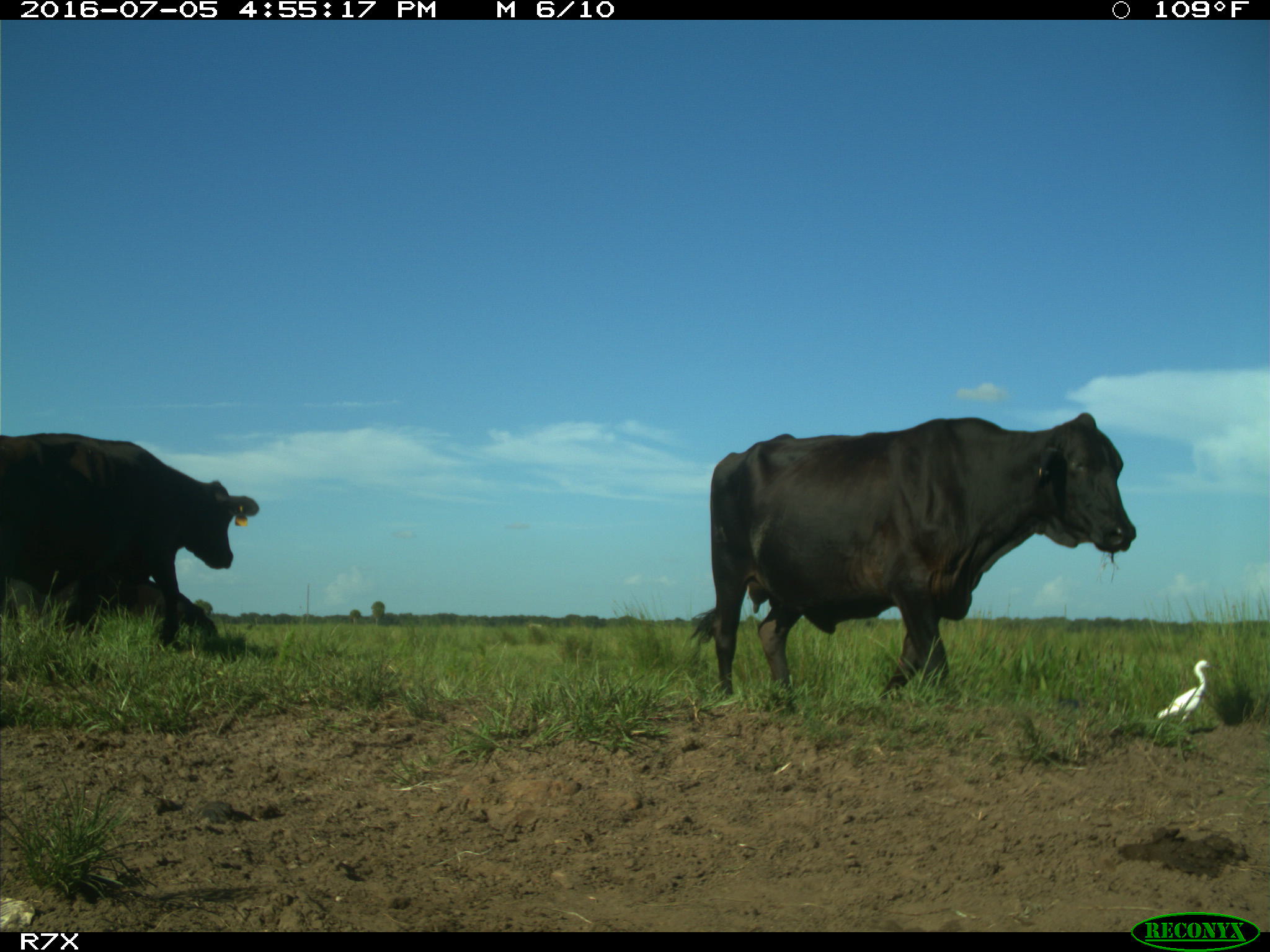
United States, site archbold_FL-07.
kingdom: Animalia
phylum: Chordata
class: Mammalia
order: Artiodactyla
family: Bovidae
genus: Bos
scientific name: Bos taurus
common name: domestic cow